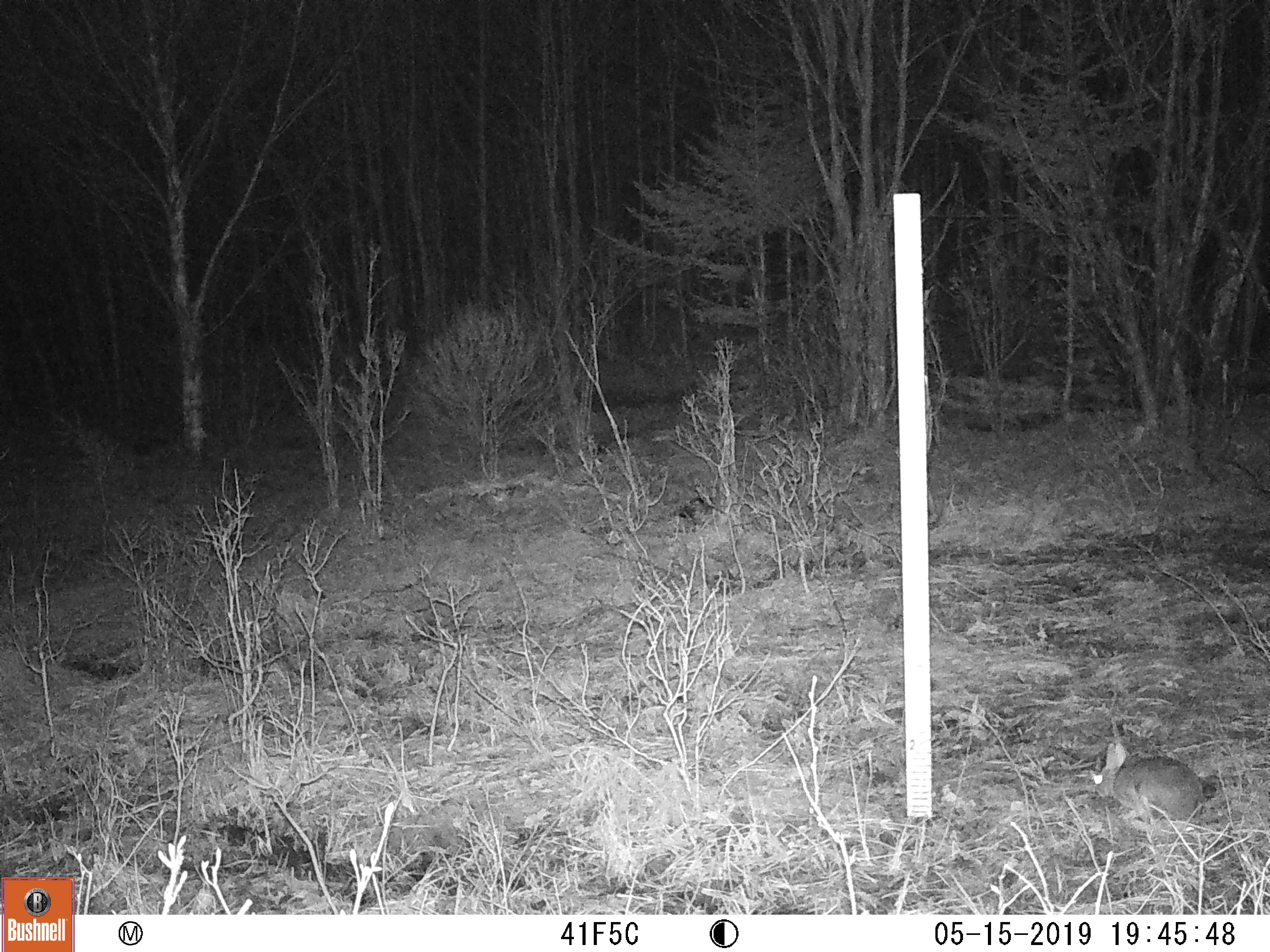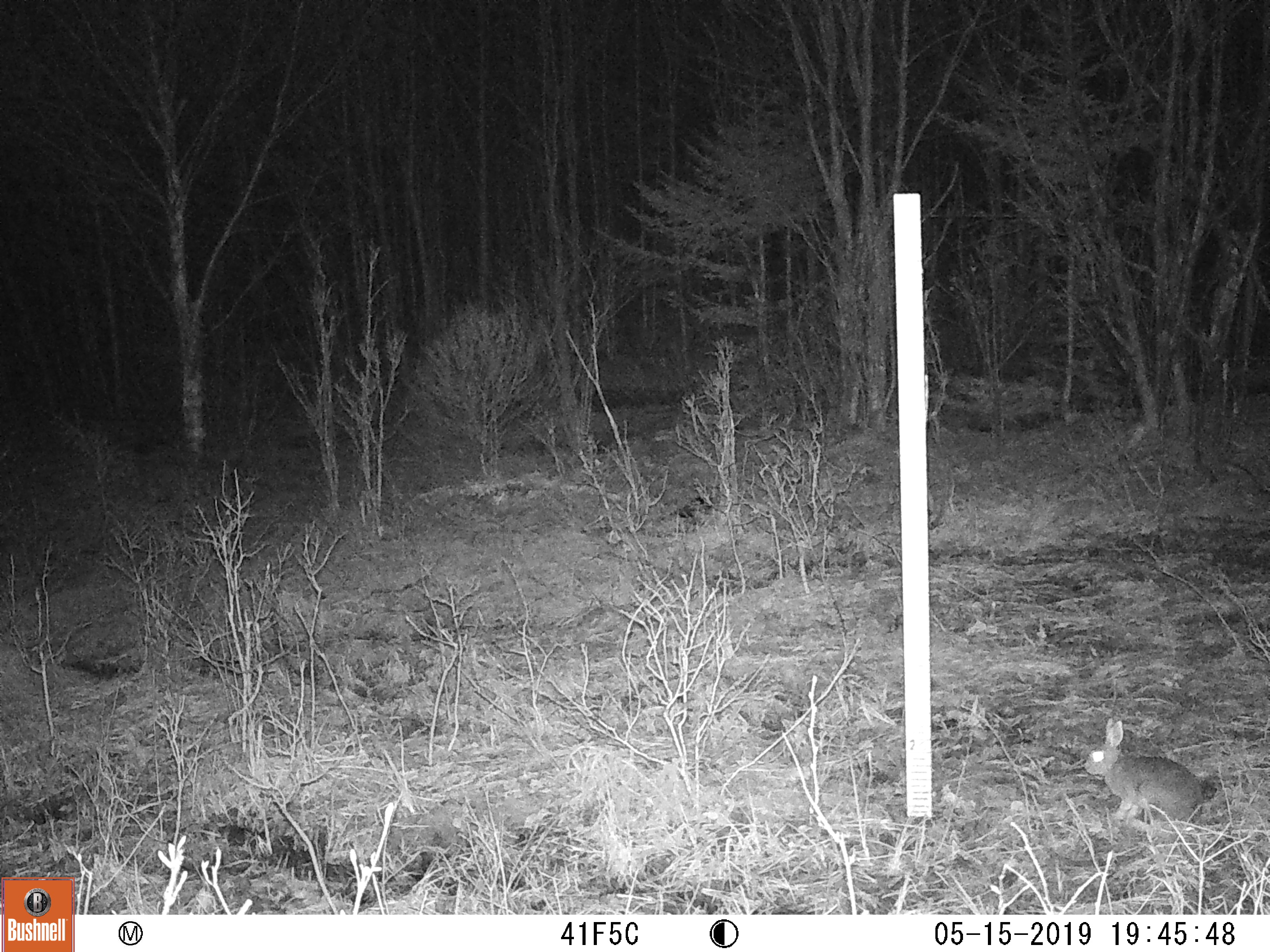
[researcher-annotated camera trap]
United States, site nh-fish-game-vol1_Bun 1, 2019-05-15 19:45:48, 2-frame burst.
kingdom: Animalia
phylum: Chordata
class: Mammalia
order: Lagomorpha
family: Leporidae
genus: Lepus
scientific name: Lepus americanus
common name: snowshoe hare